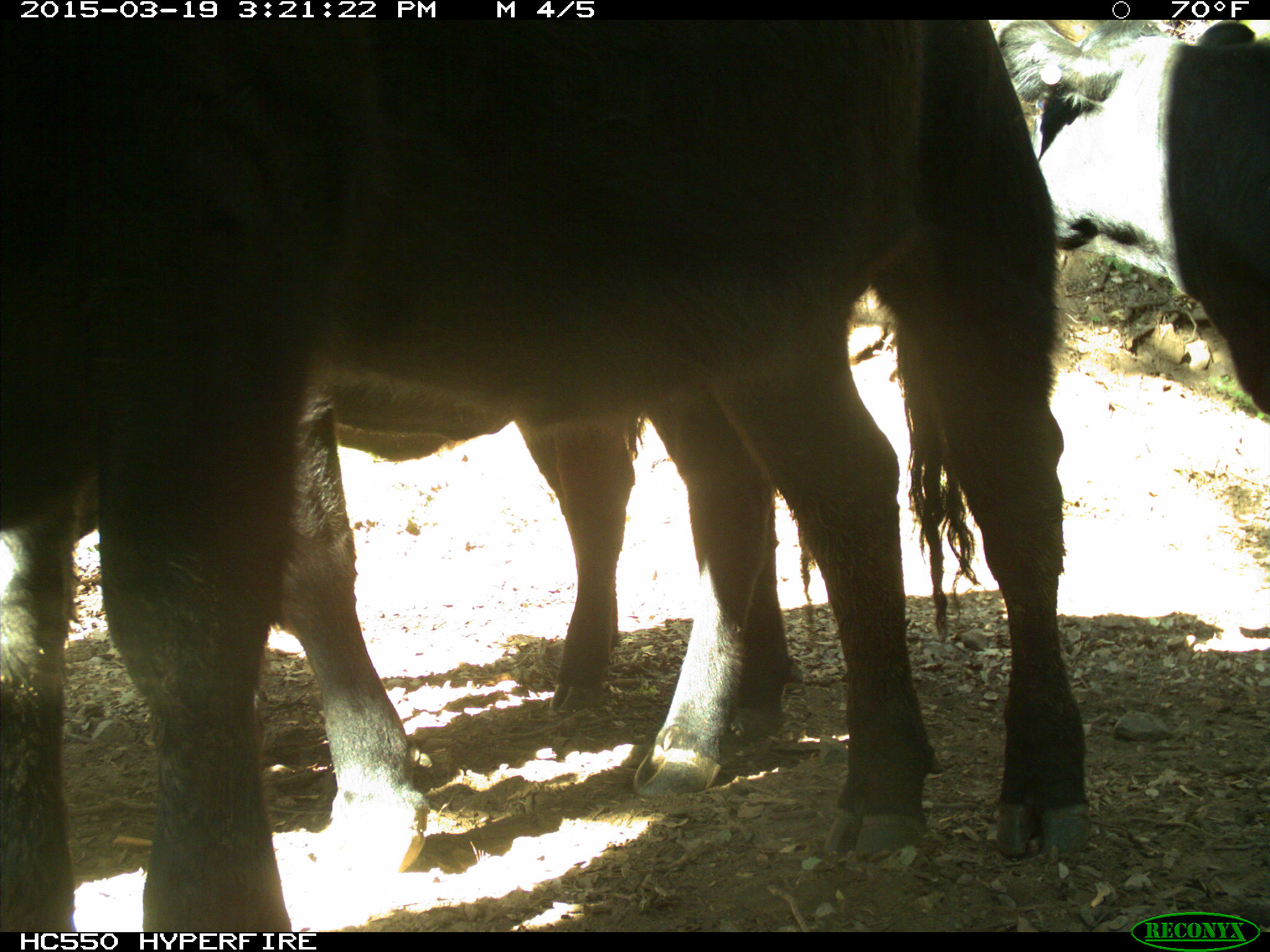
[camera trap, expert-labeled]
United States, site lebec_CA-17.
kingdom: Animalia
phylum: Chordata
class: Mammalia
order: Artiodactyla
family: Bovidae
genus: Bos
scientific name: Bos taurus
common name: domestic cow